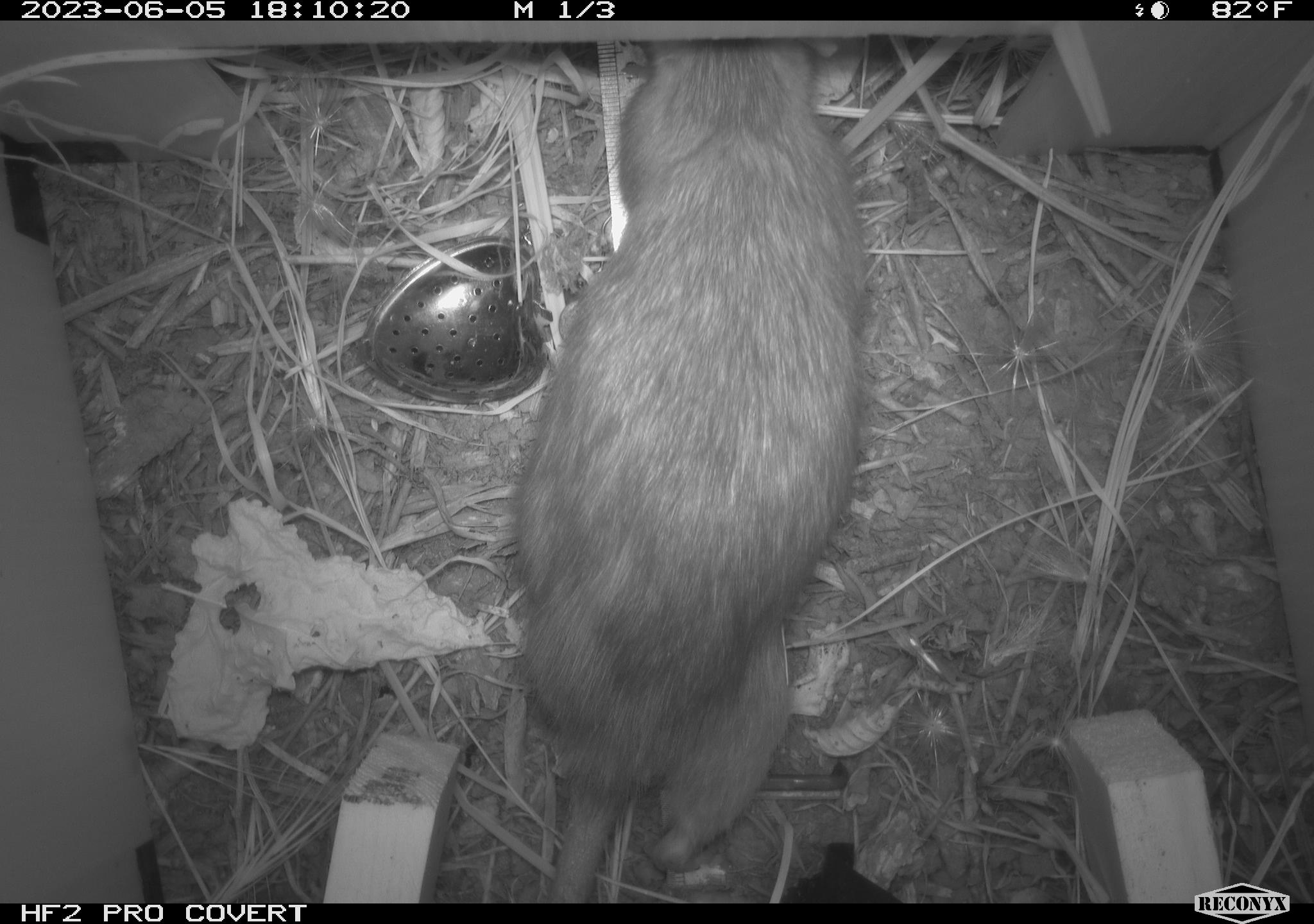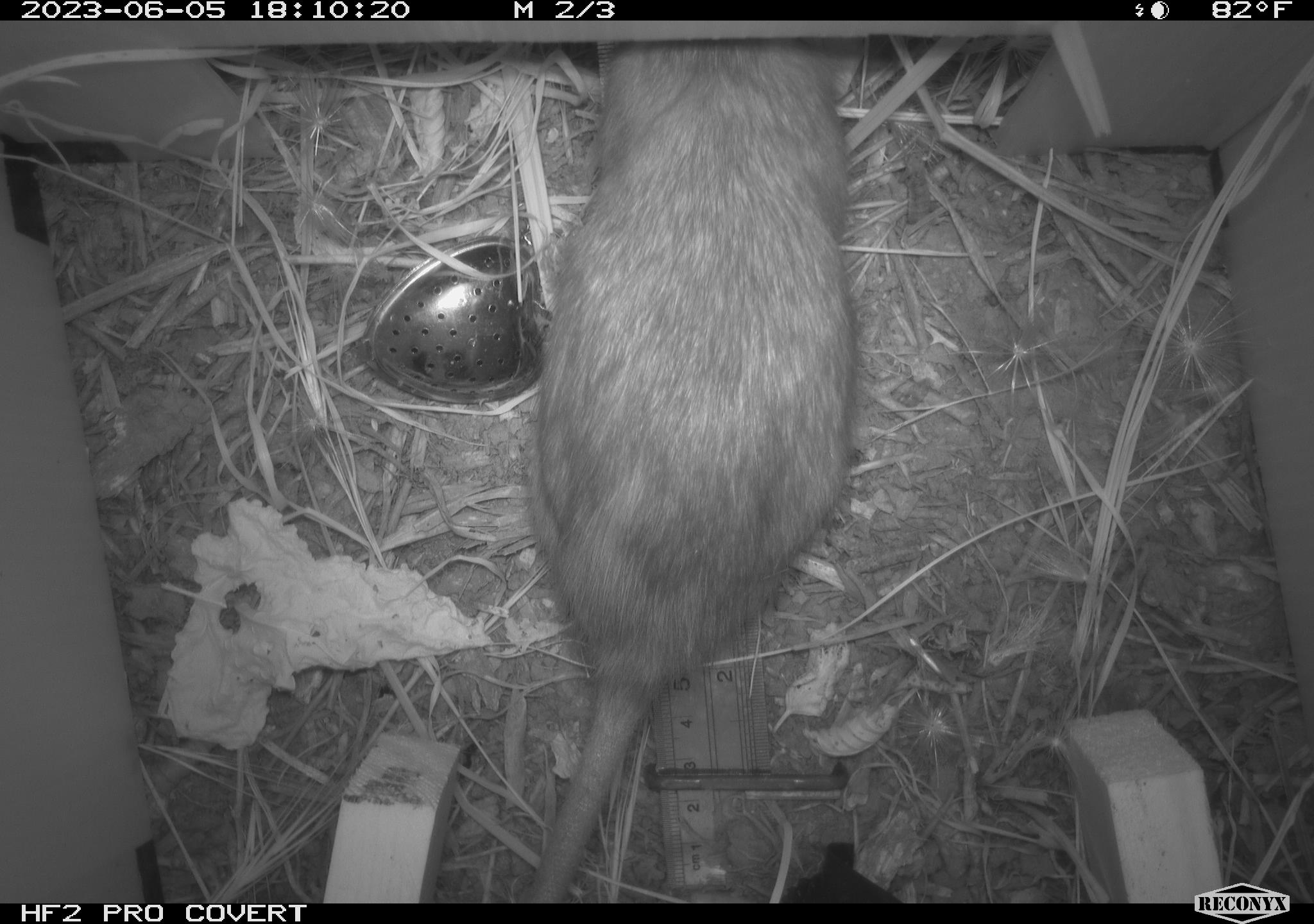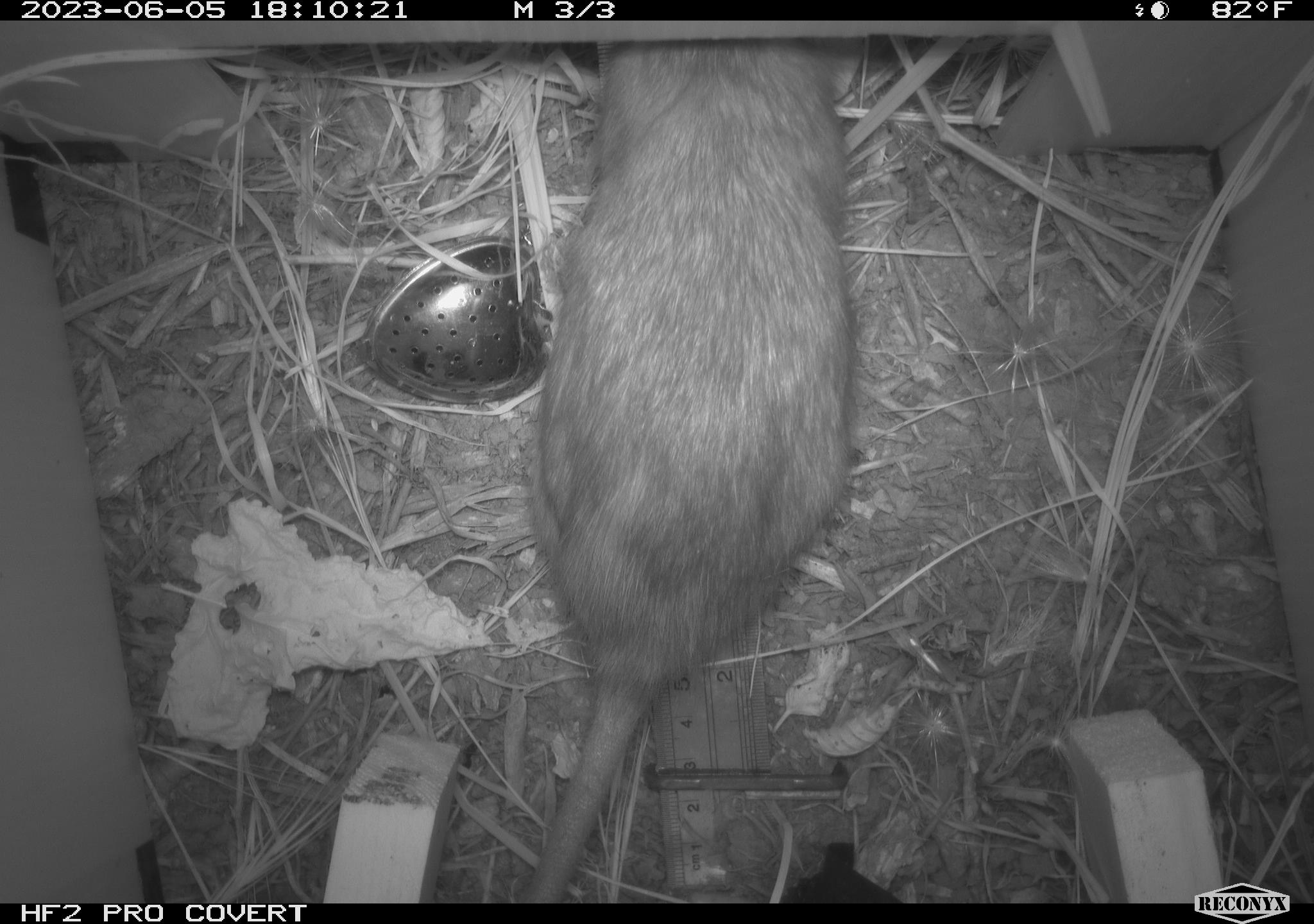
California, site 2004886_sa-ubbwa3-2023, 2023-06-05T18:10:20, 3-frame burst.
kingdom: Animalia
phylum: Chordata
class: Mammalia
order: Rodentia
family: Muridae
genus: Rattus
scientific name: Rattus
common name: rat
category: rattus species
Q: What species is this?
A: Rattus species (rat) (Rattus).